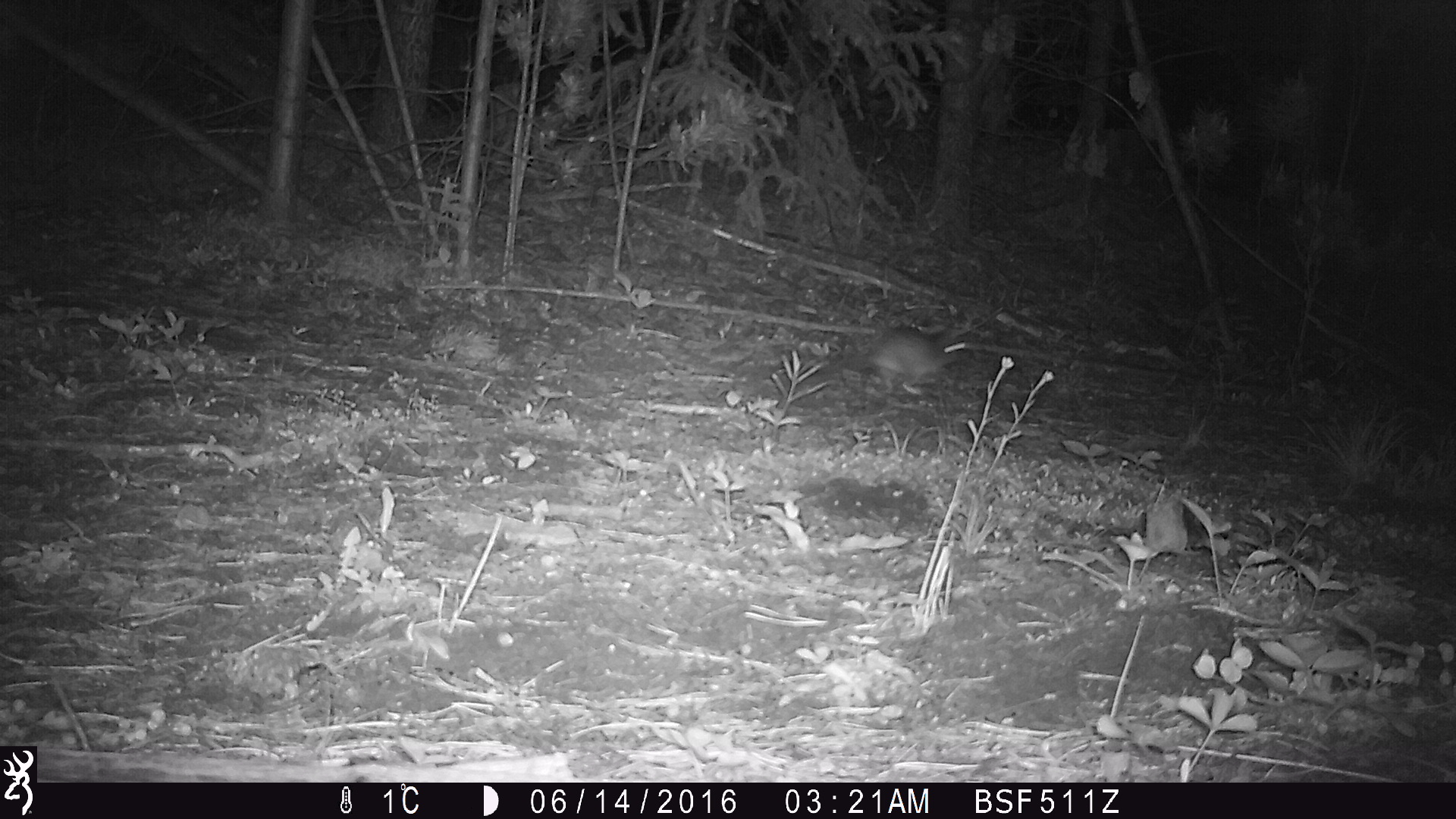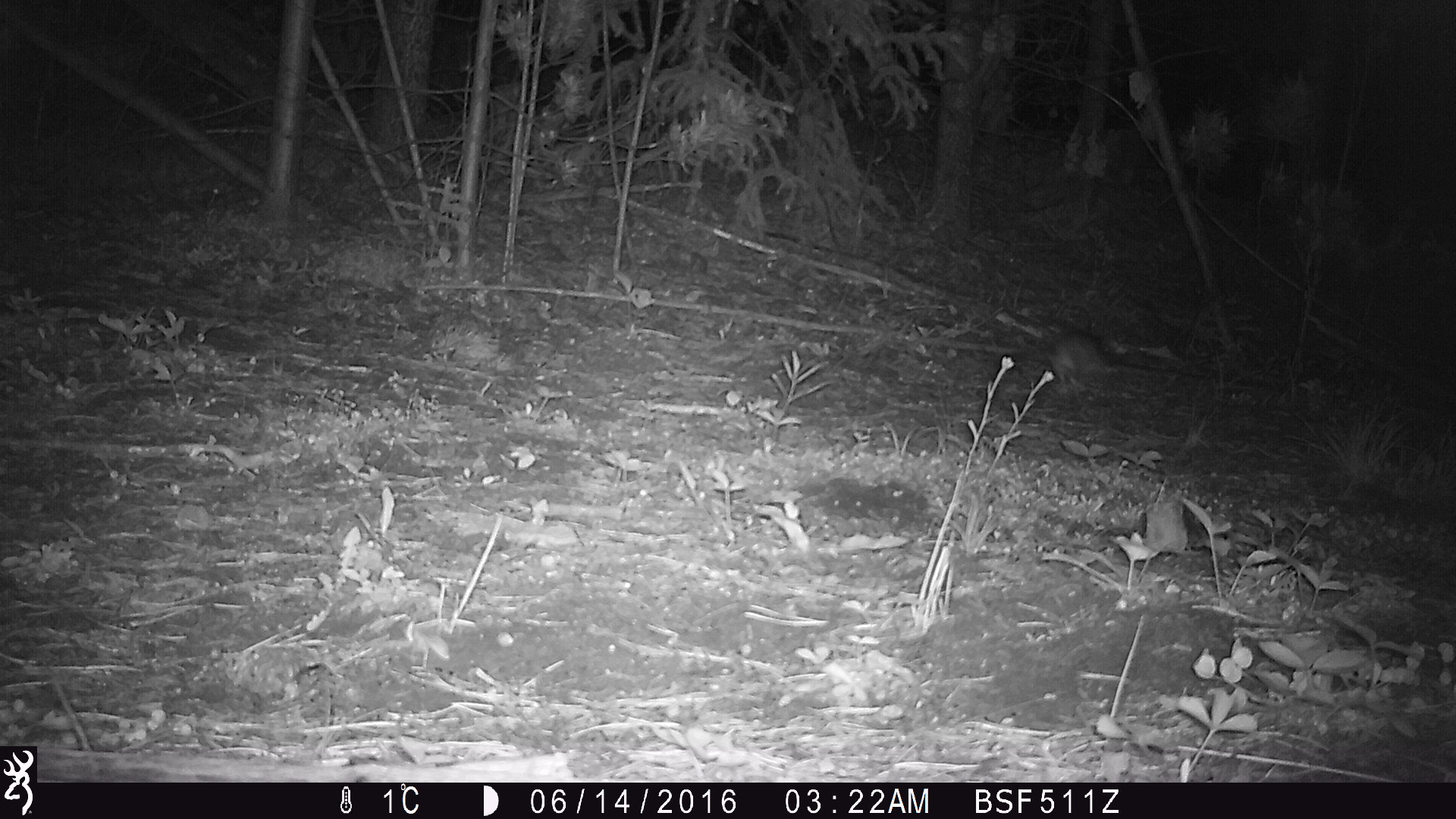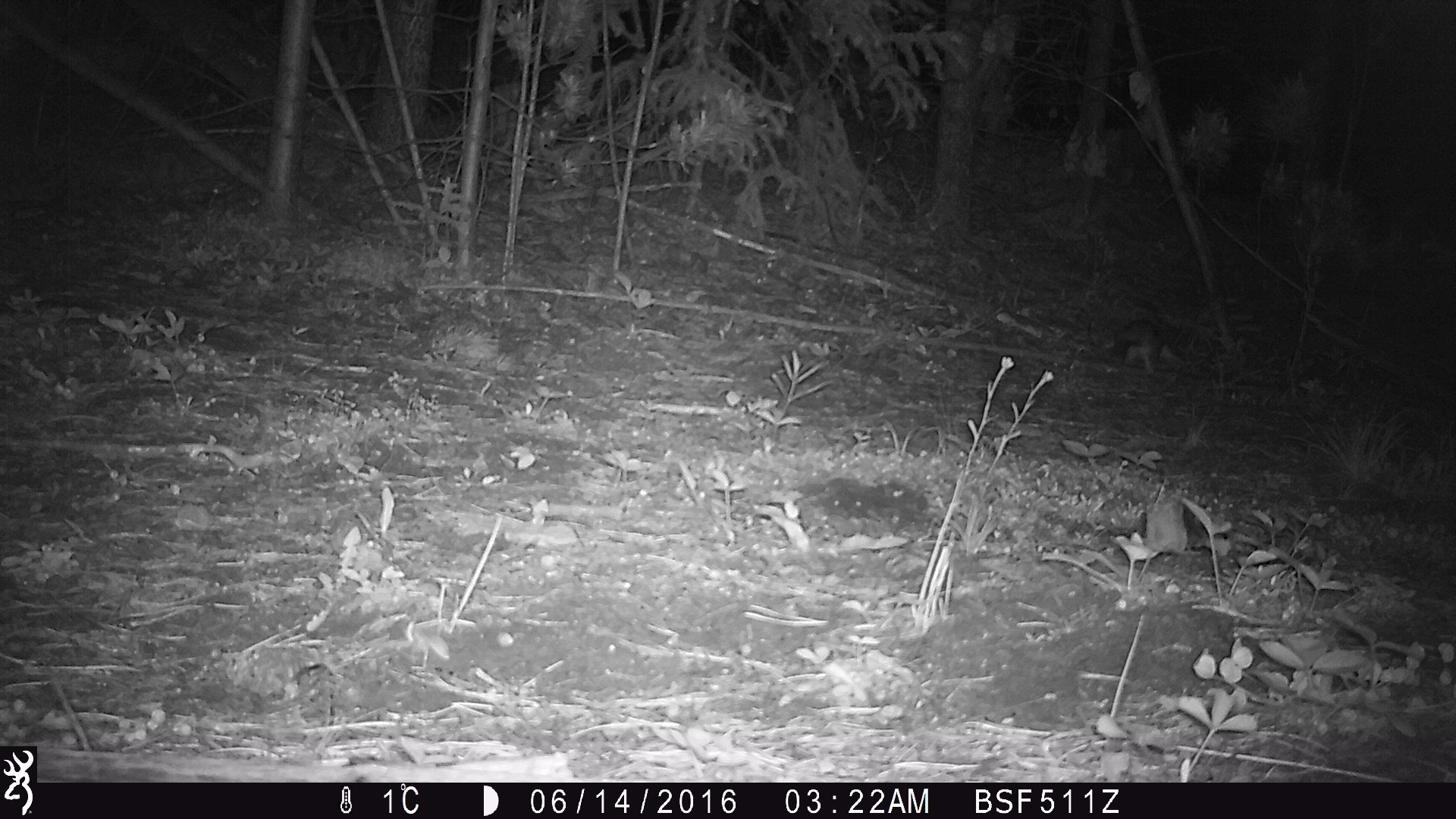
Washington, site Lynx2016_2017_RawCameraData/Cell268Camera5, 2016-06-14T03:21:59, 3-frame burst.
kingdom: Animalia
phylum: Chordata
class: Mammalia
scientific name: Mammalia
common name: small mammal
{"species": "small mammal (Mammalia)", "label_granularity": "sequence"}